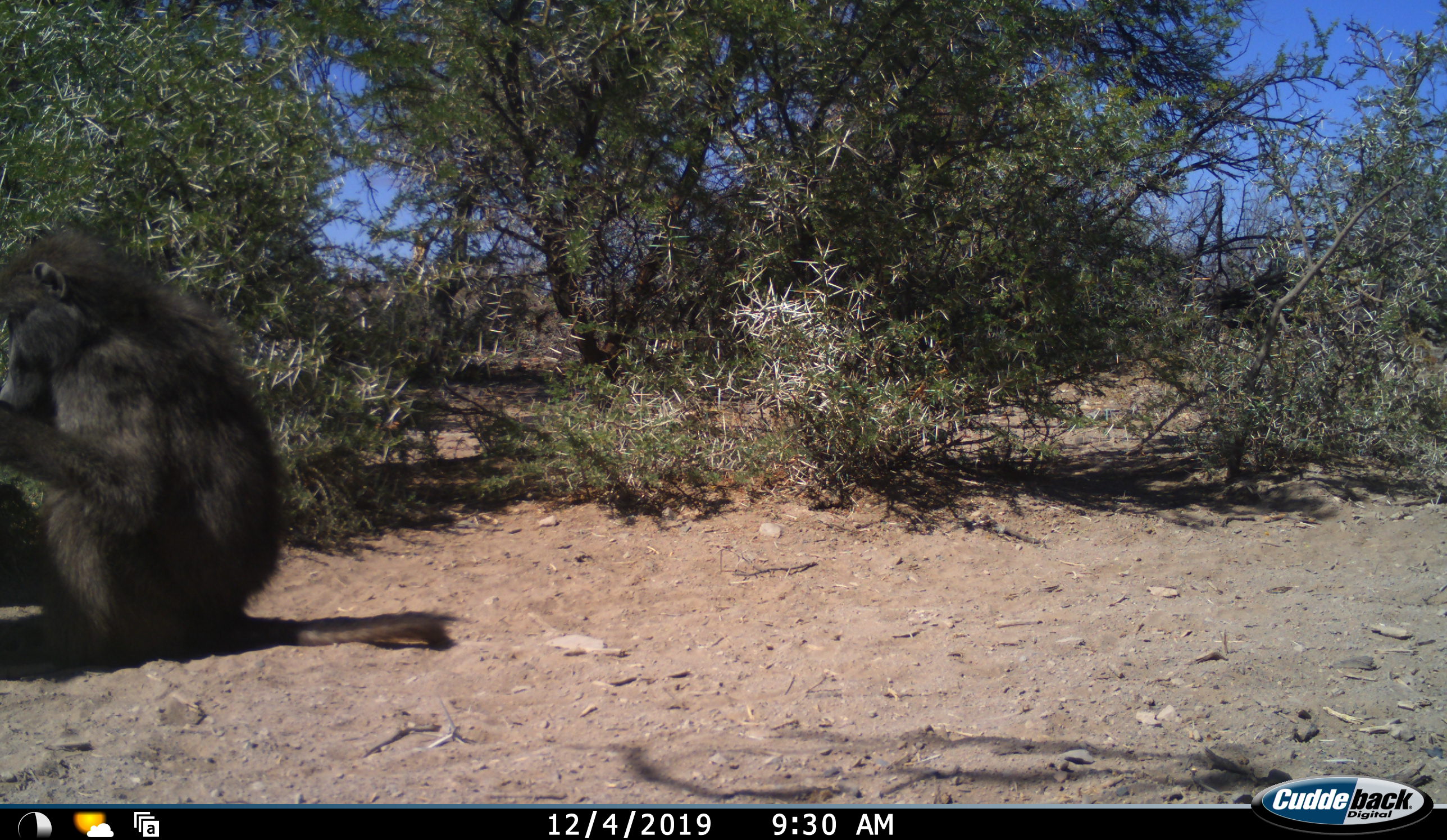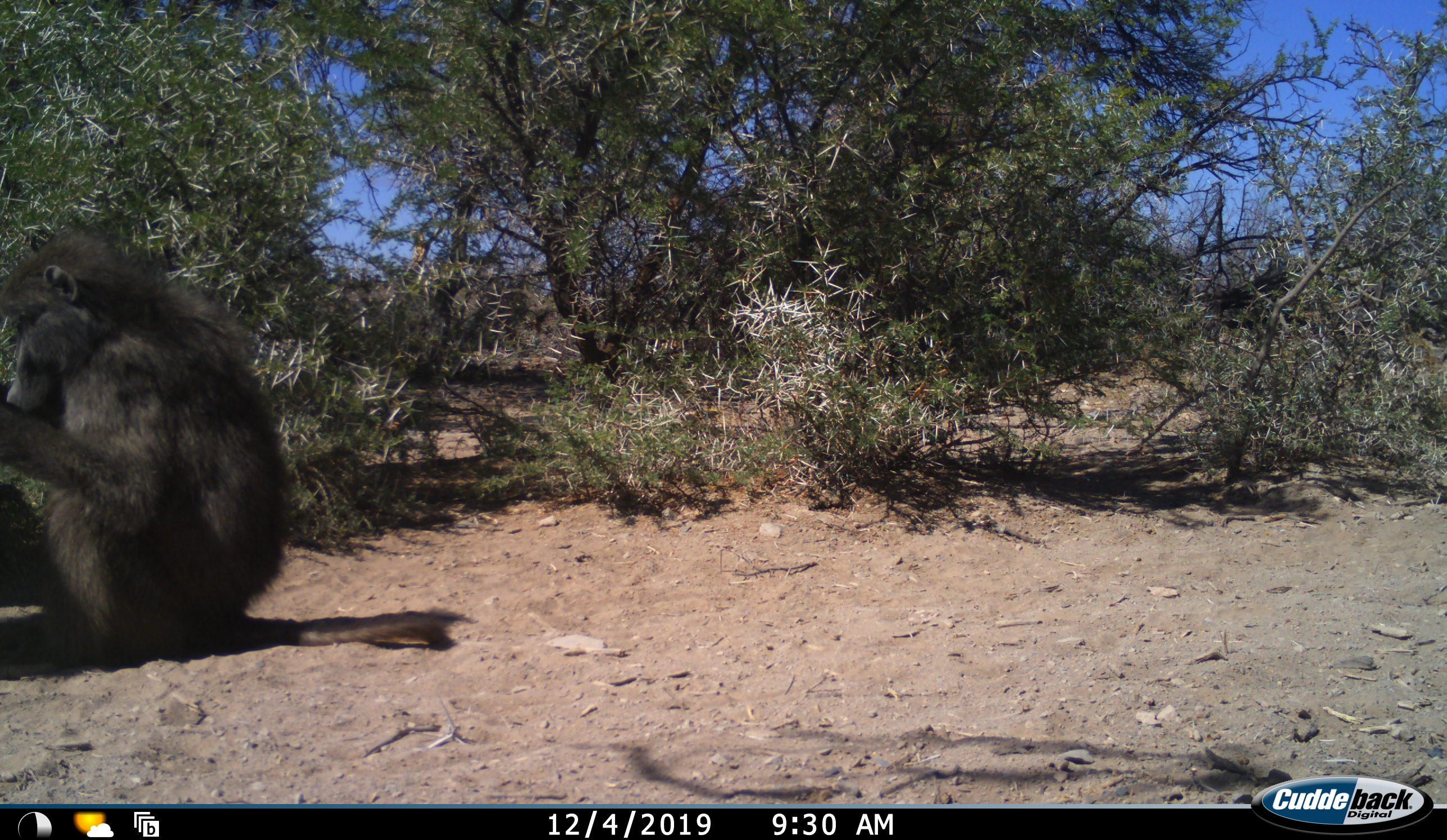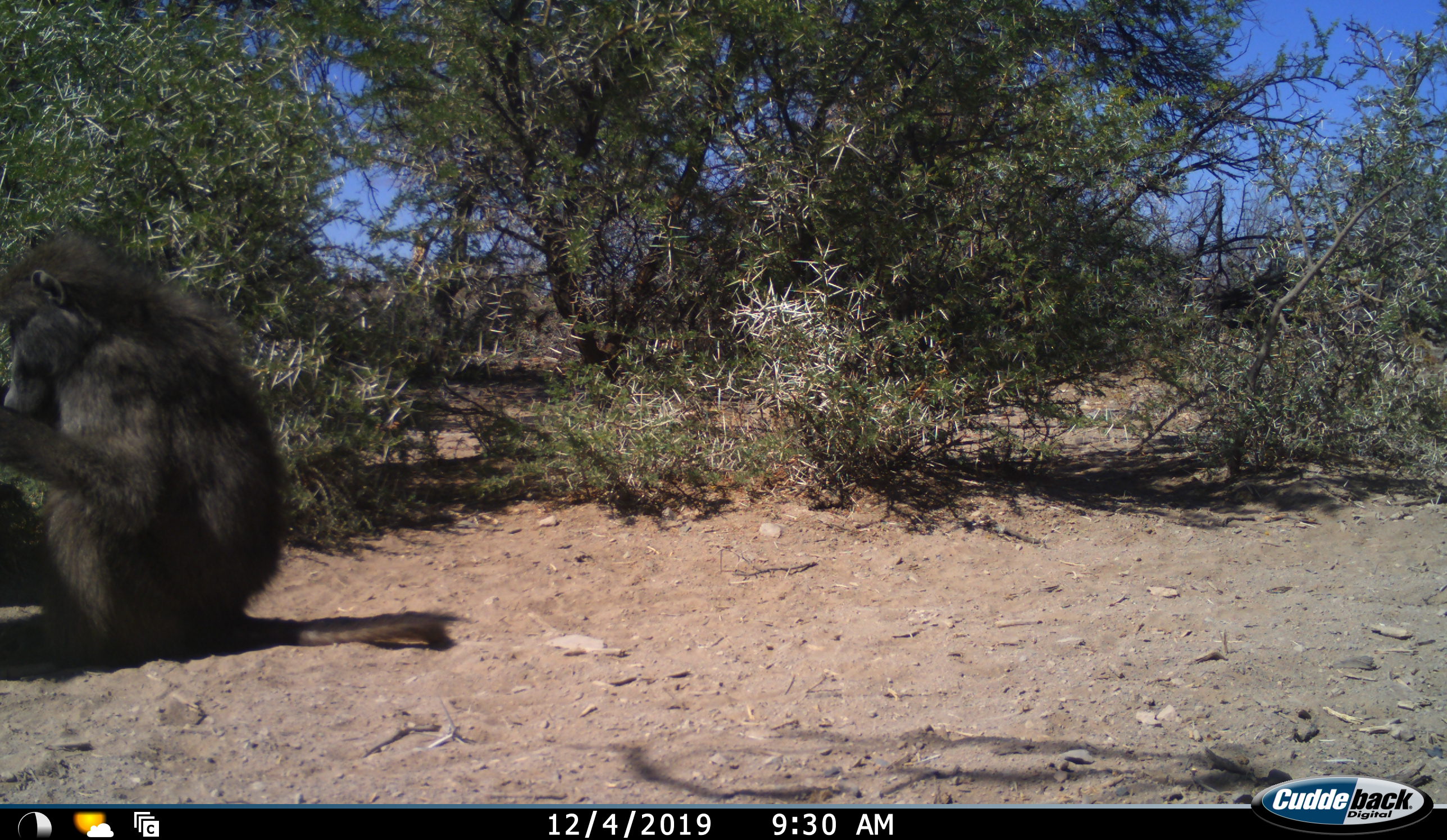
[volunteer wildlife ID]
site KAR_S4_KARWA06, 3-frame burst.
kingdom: Animalia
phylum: Chordata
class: Mammalia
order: Primates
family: Cercopithecidae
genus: Papio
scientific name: Papio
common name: baboon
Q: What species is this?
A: Baboon (Papio).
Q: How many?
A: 1.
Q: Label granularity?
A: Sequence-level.